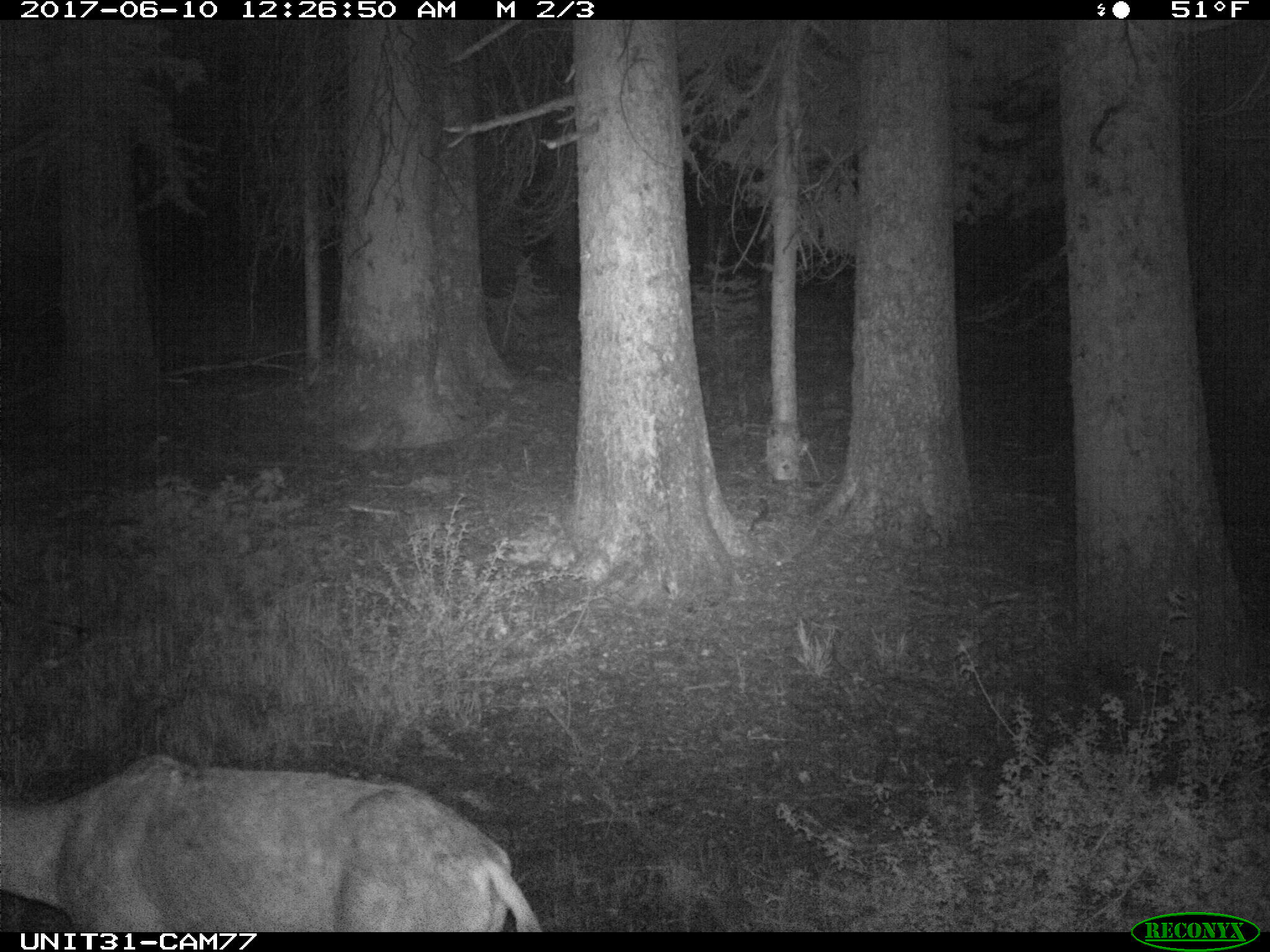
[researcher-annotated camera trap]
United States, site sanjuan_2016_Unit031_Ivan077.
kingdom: Animalia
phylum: Chordata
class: Mammalia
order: Artiodactyla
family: Cervidae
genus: Odocoileus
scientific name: Odocoileus hemionus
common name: mule deer